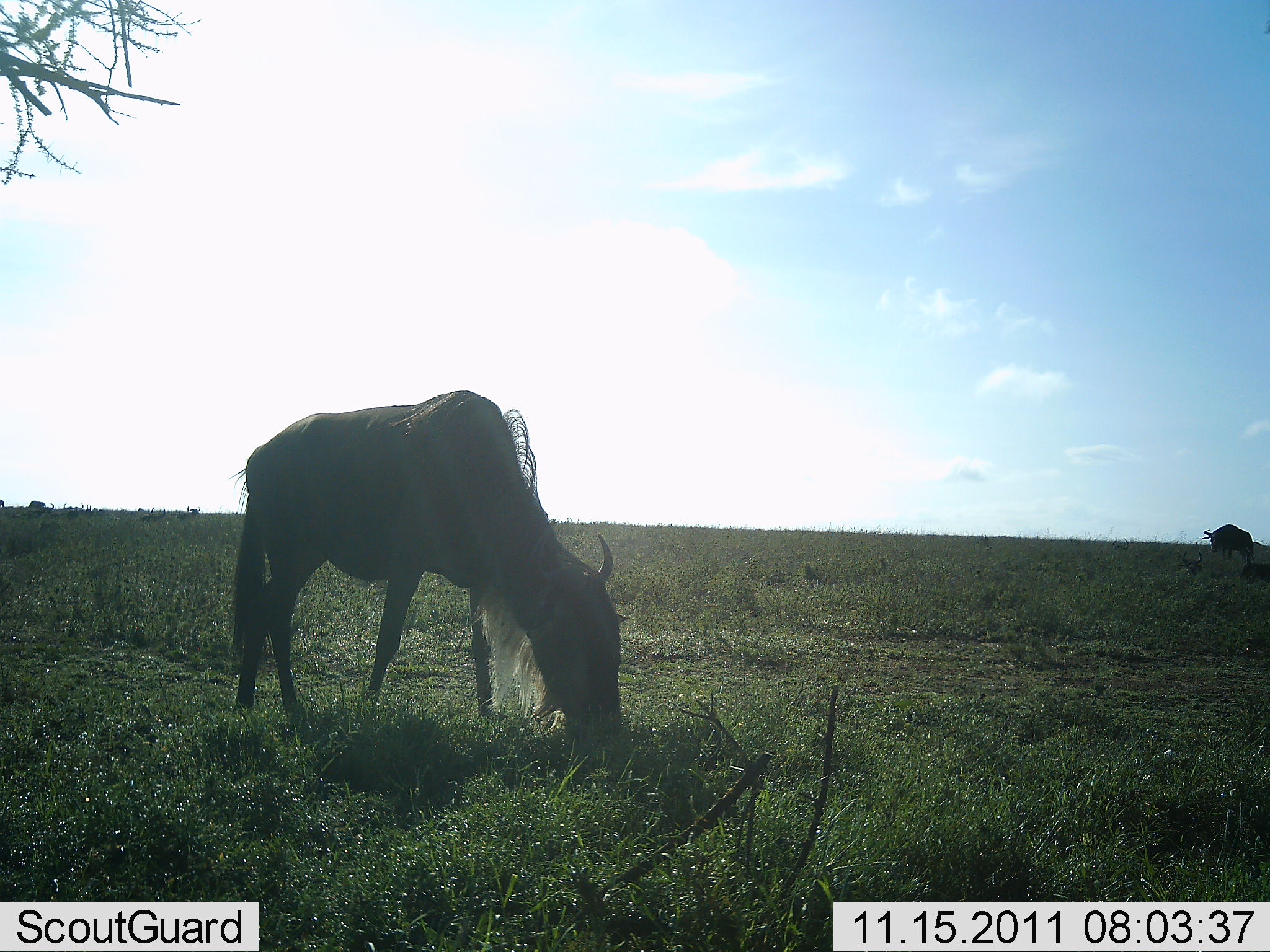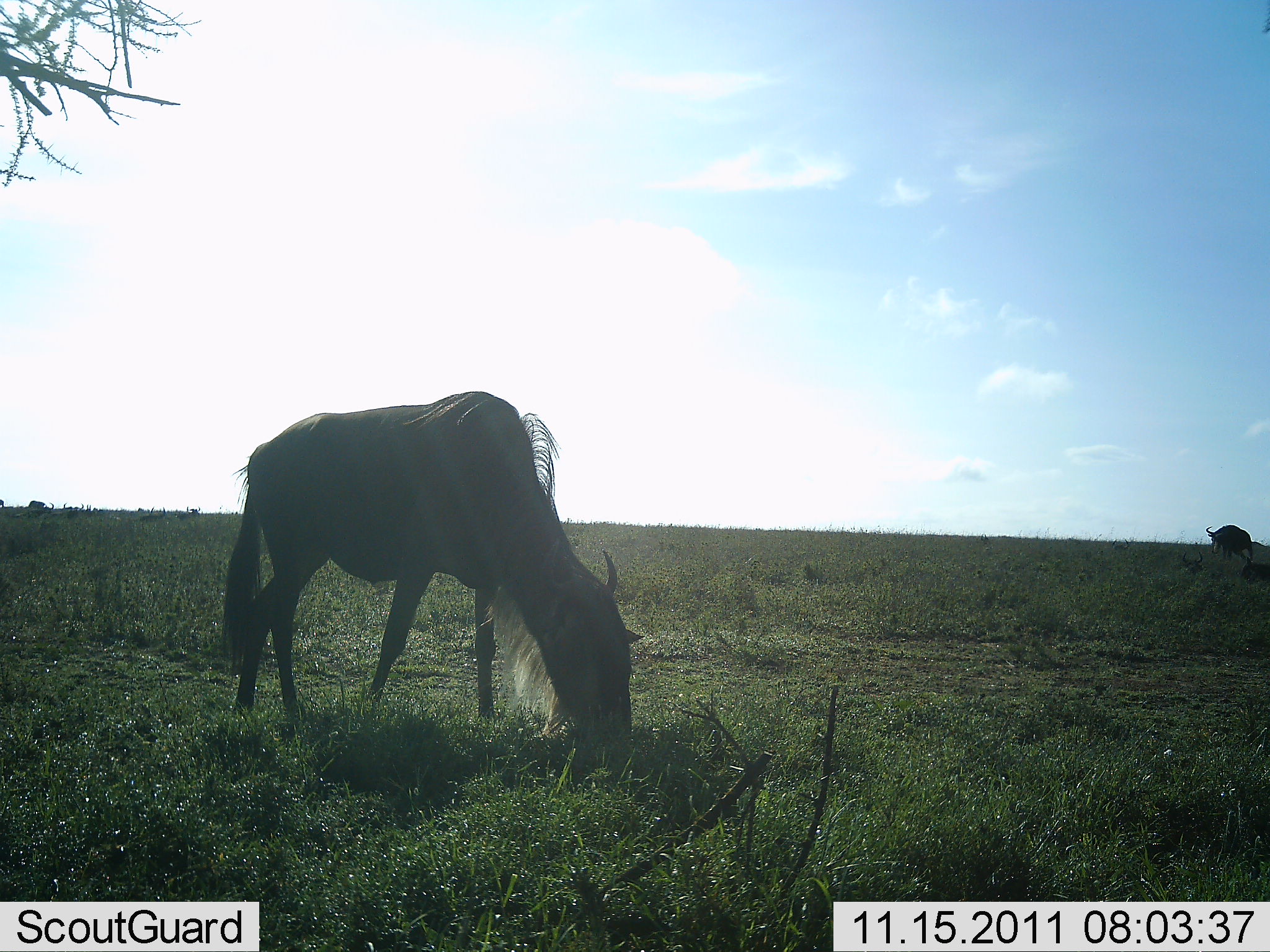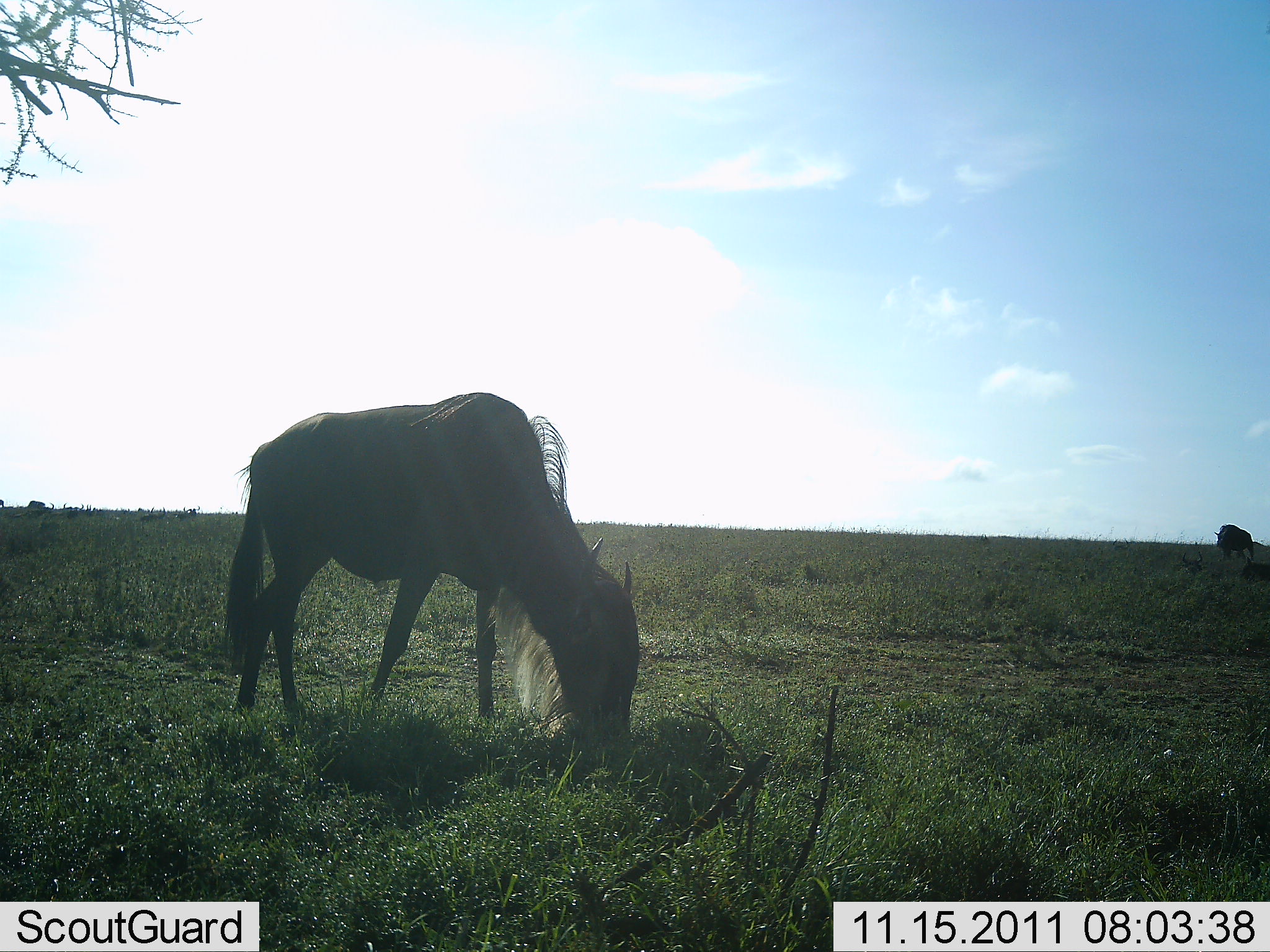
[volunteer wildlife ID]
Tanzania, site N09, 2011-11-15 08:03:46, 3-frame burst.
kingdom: Animalia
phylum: Chordata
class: Mammalia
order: Artiodactyla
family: Bovidae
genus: Connochaetes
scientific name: Connochaetes taurinus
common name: blue wildebeest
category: wildebeest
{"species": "wildebeest (blue wildebeest) (Connochaetes taurinus)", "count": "2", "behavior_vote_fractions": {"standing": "31%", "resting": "0%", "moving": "8%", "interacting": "0%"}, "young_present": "0%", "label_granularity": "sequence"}